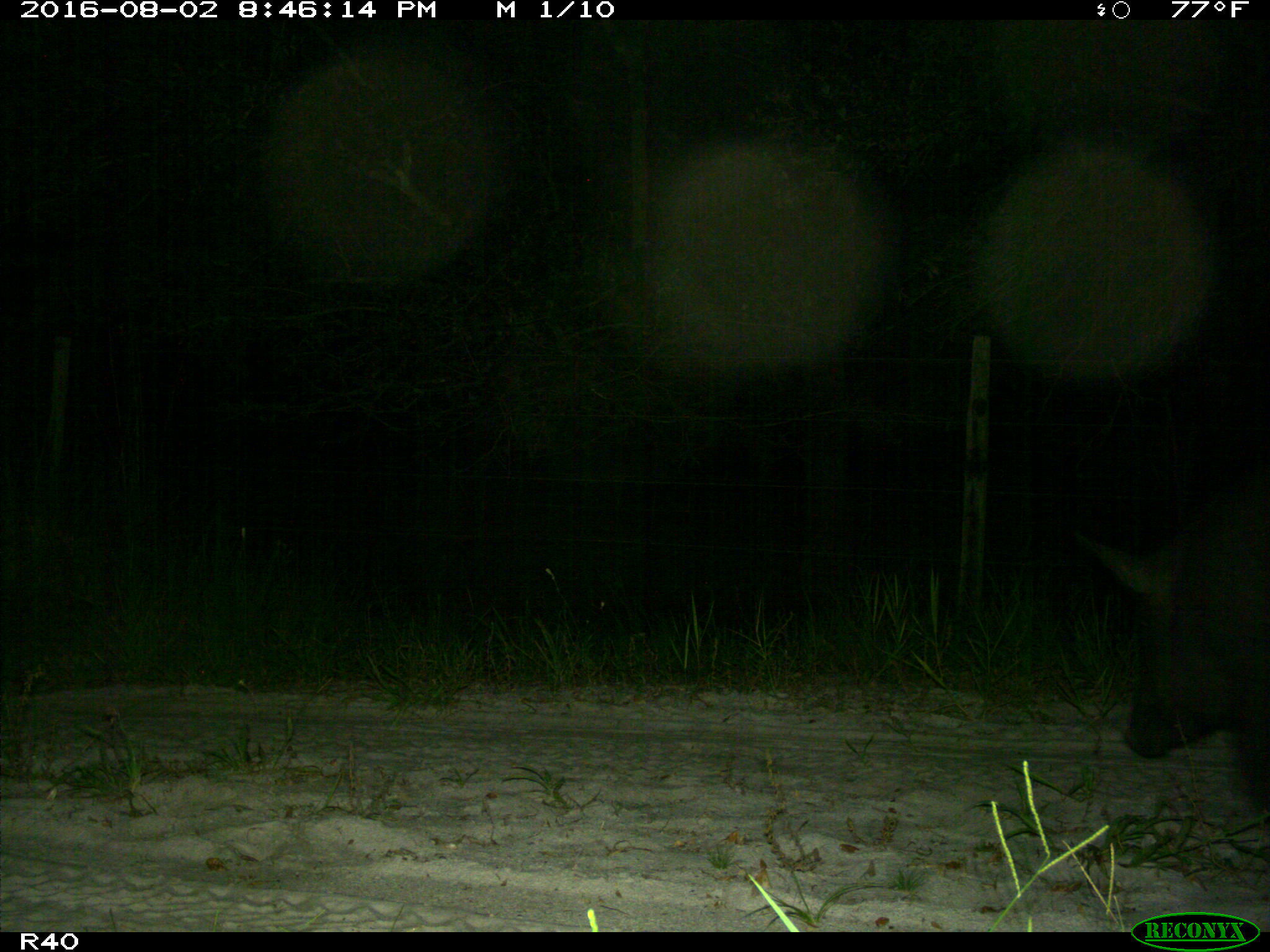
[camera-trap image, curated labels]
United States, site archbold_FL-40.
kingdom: Animalia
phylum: Chordata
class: Mammalia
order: Artiodactyla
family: Suidae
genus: Sus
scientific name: Sus scrofa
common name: wild boar